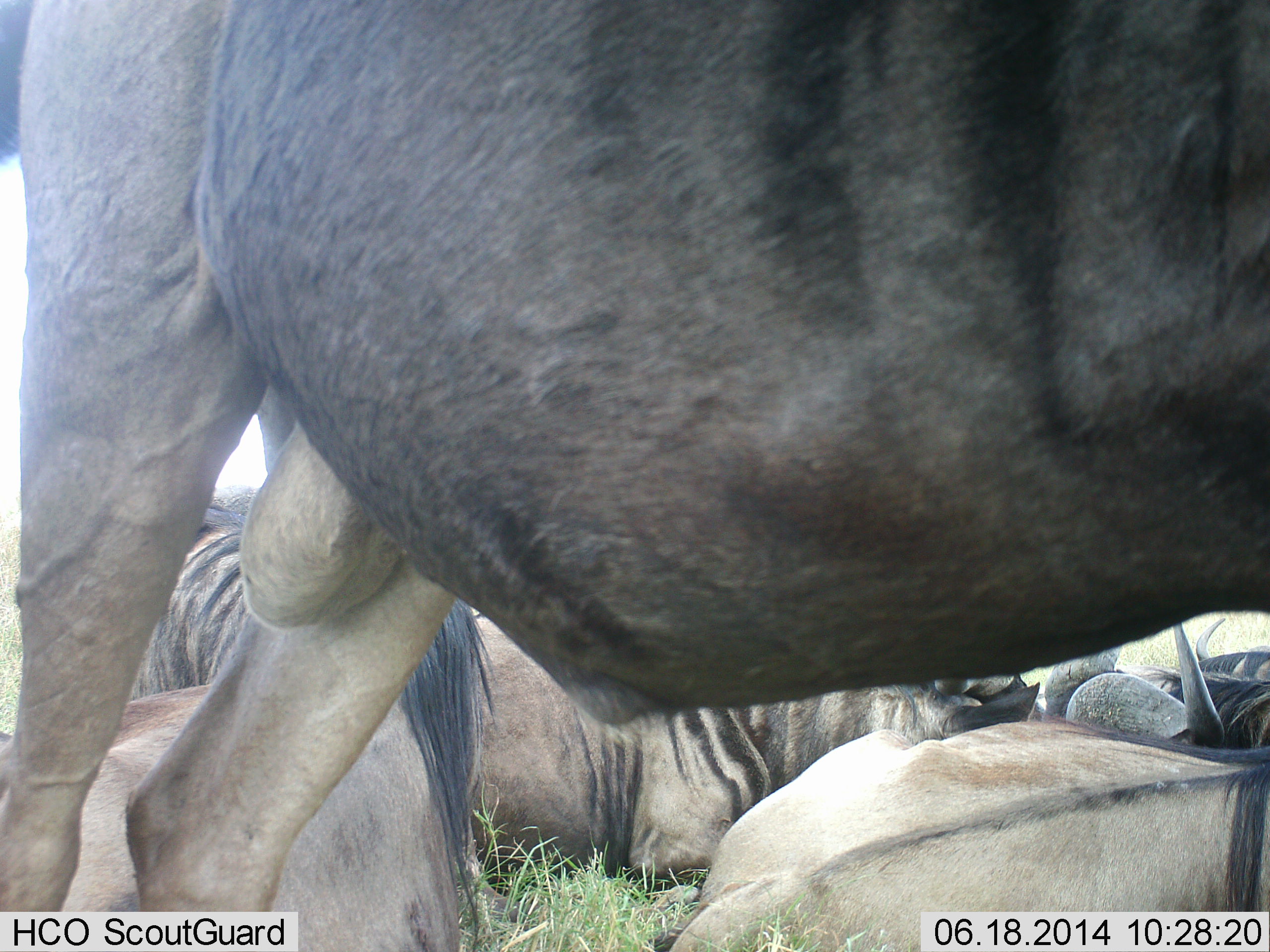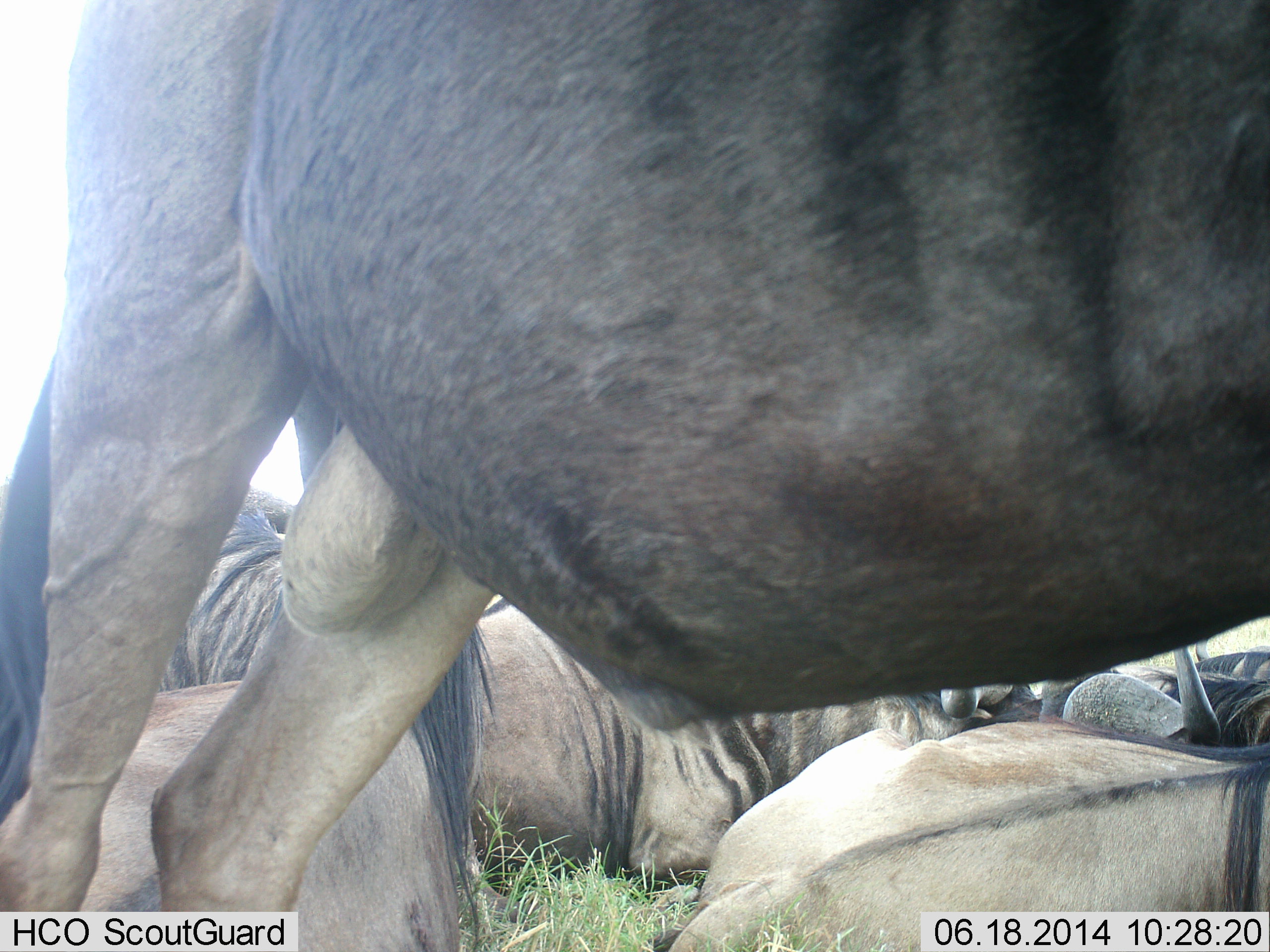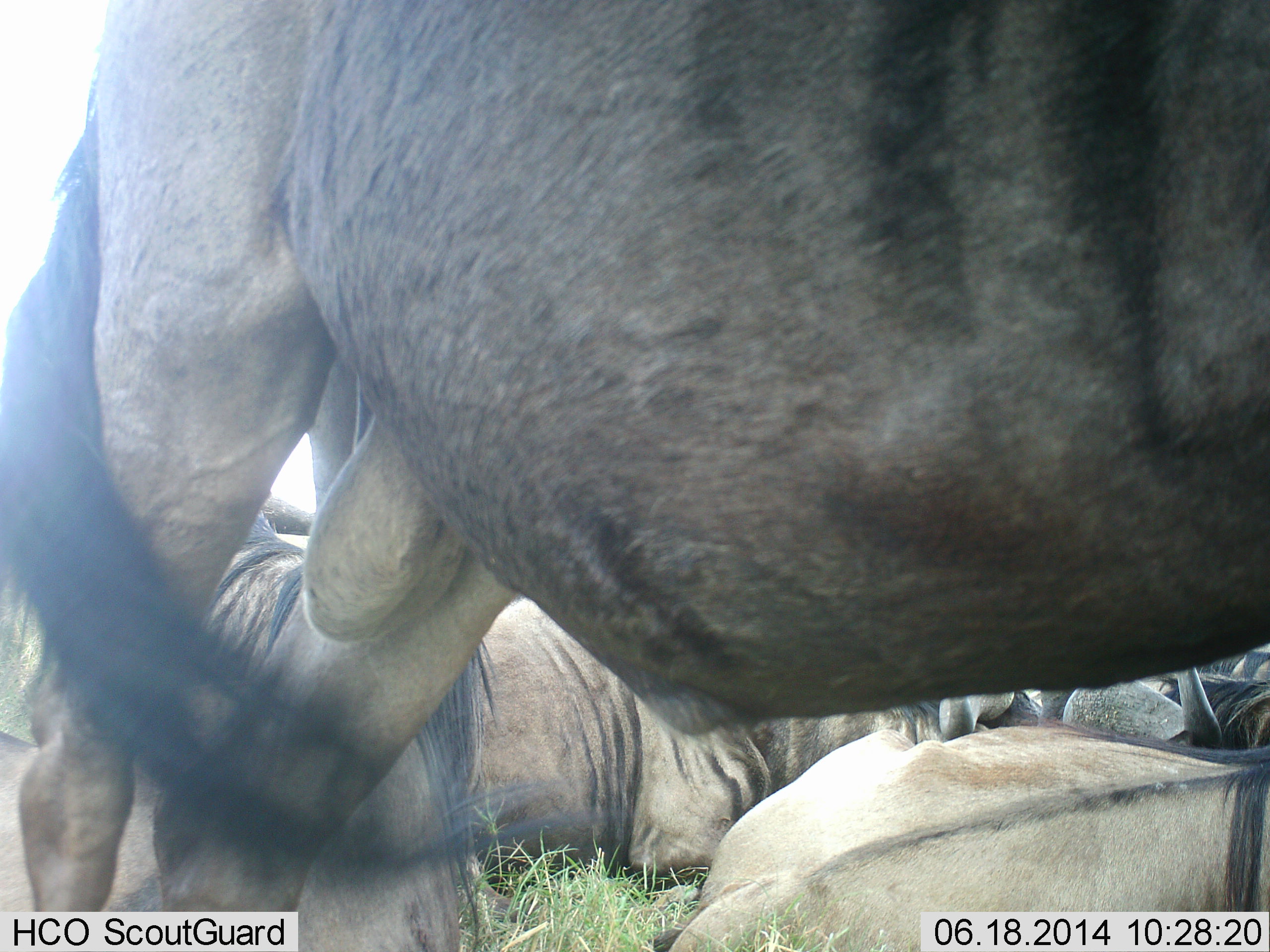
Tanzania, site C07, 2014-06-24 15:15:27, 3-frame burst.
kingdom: Animalia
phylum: Chordata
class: Mammalia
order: Artiodactyla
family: Bovidae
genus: Connochaetes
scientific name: Connochaetes taurinus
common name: blue wildebeest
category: wildebeest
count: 6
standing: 60%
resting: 90%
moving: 0%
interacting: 20%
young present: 0%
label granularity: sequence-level